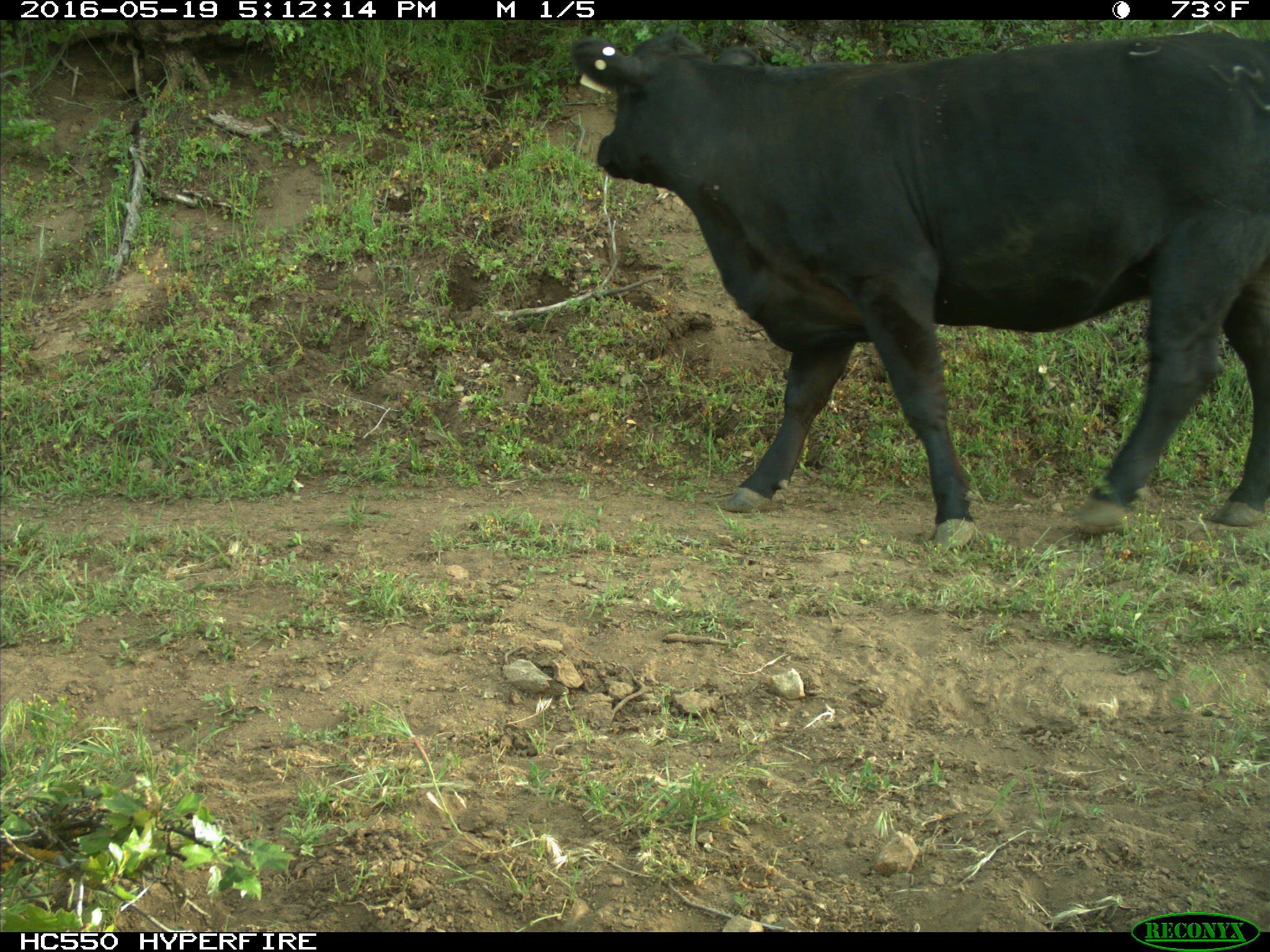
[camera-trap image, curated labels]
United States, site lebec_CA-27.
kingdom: Animalia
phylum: Chordata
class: Mammalia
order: Artiodactyla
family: Bovidae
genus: Bos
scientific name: Bos taurus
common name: domestic cow